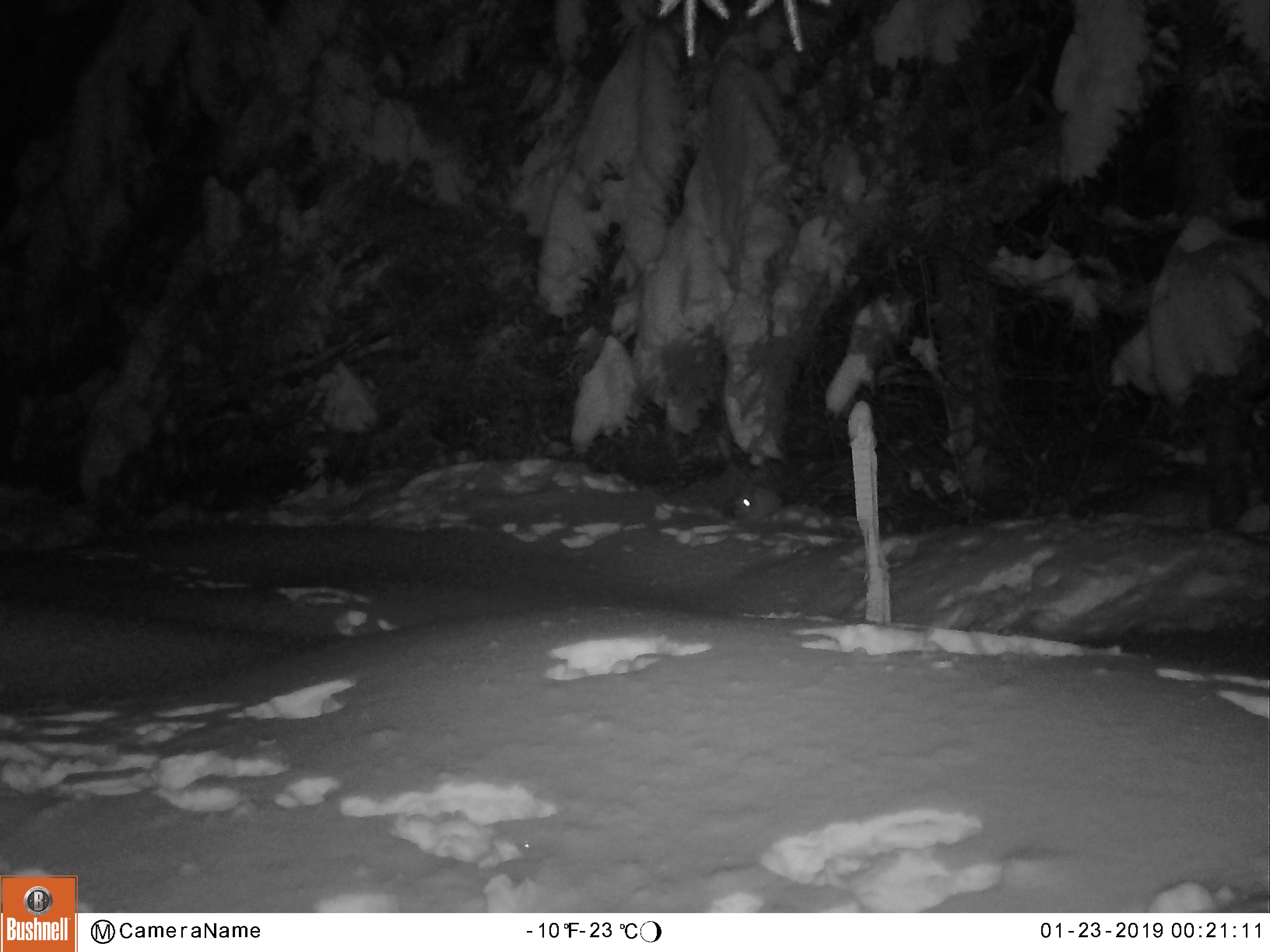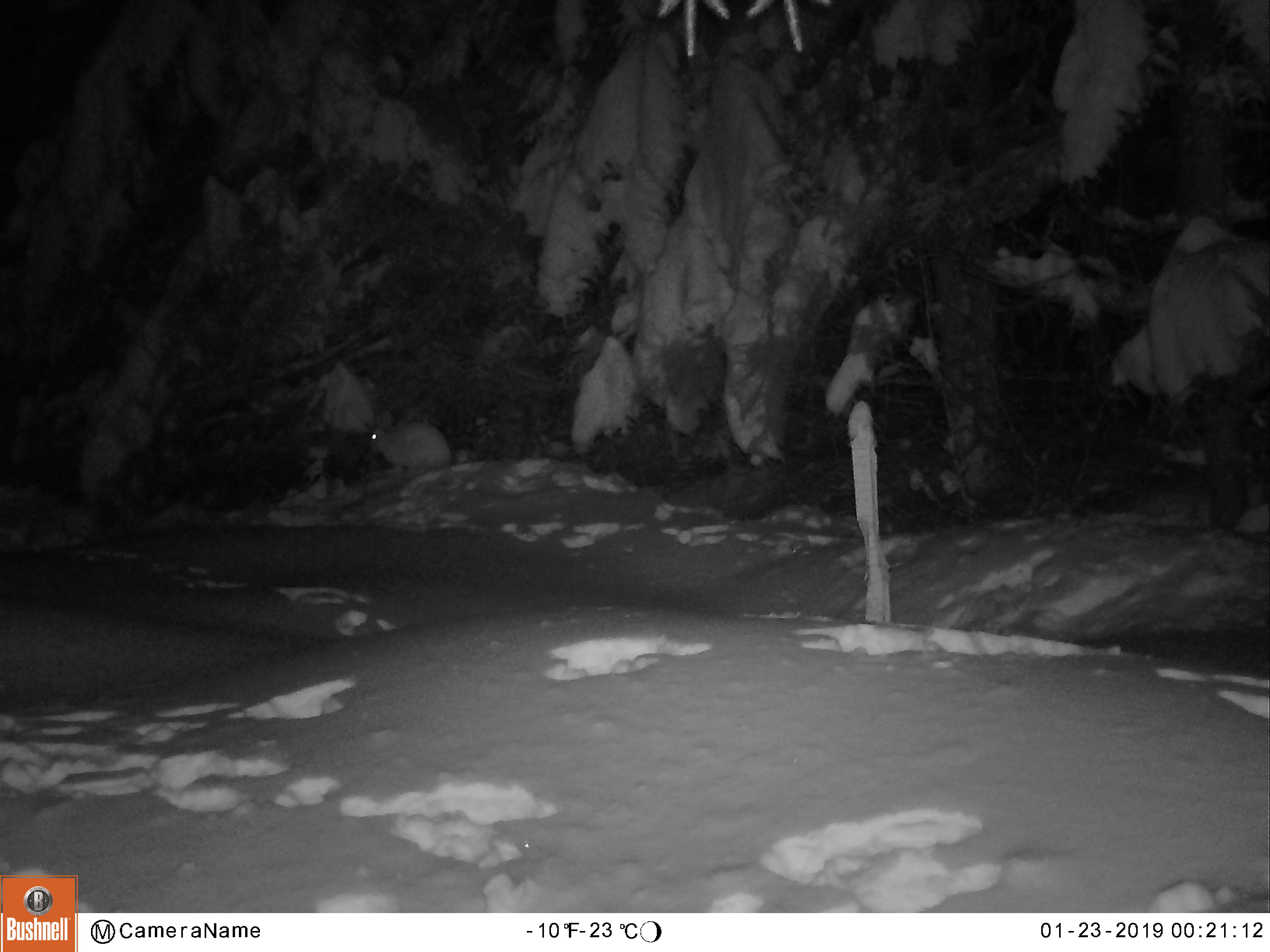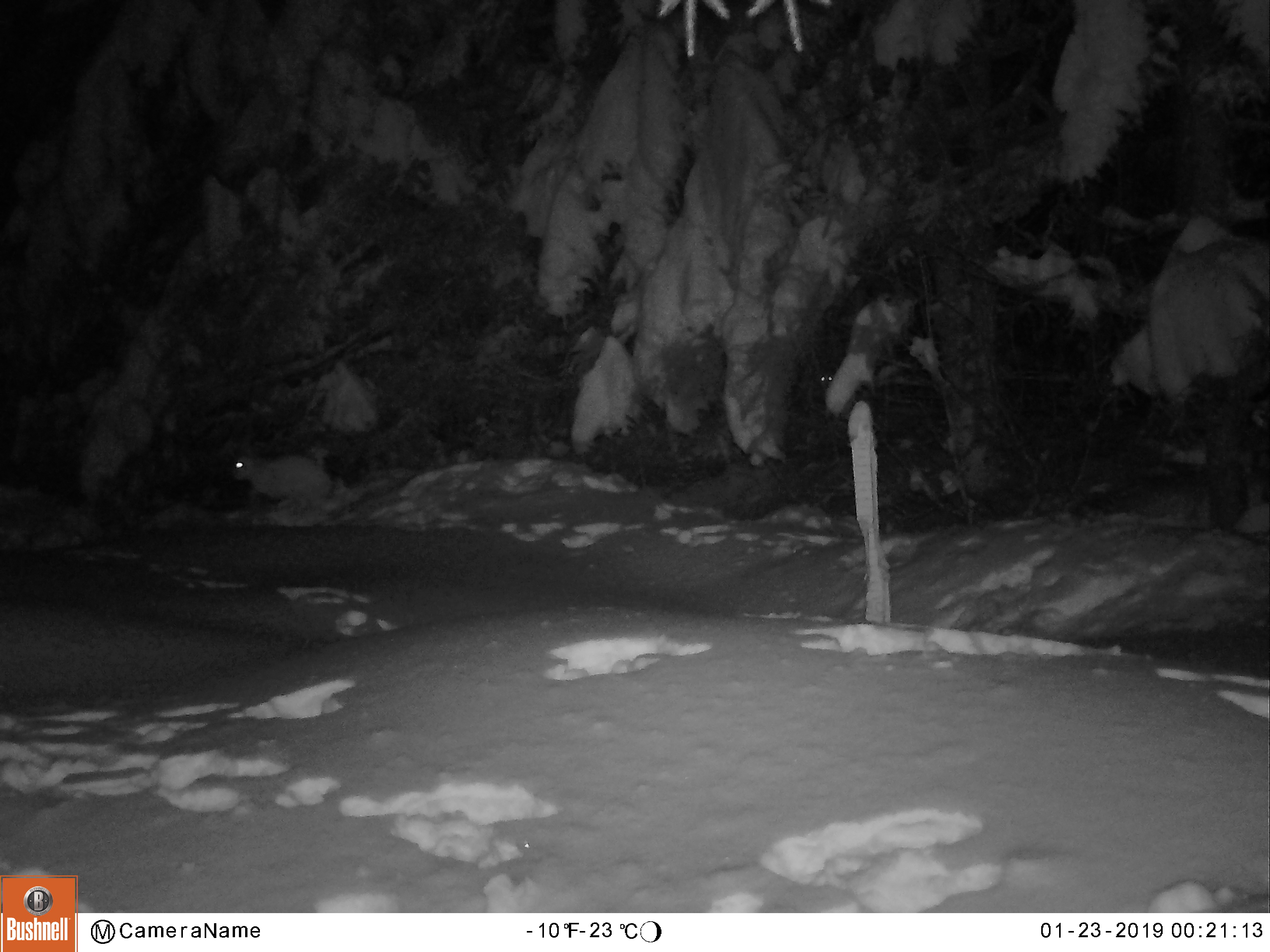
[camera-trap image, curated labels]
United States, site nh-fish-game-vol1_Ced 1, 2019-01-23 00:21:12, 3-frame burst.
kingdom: Animalia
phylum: Chordata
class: Mammalia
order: Lagomorpha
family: Leporidae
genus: Lepus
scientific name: Lepus americanus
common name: snowshoe hare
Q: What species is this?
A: Snowshoe hare (Lepus americanus).